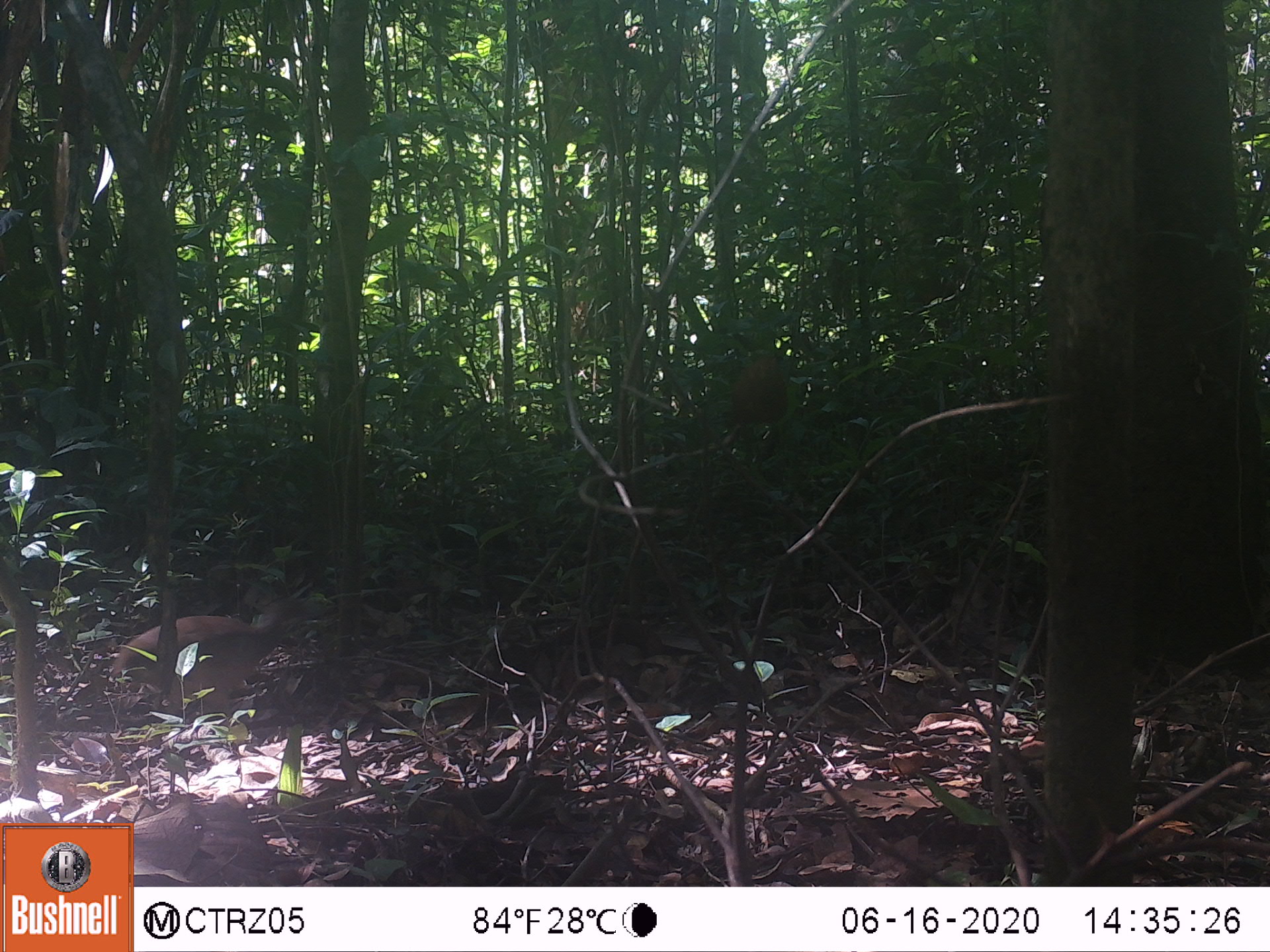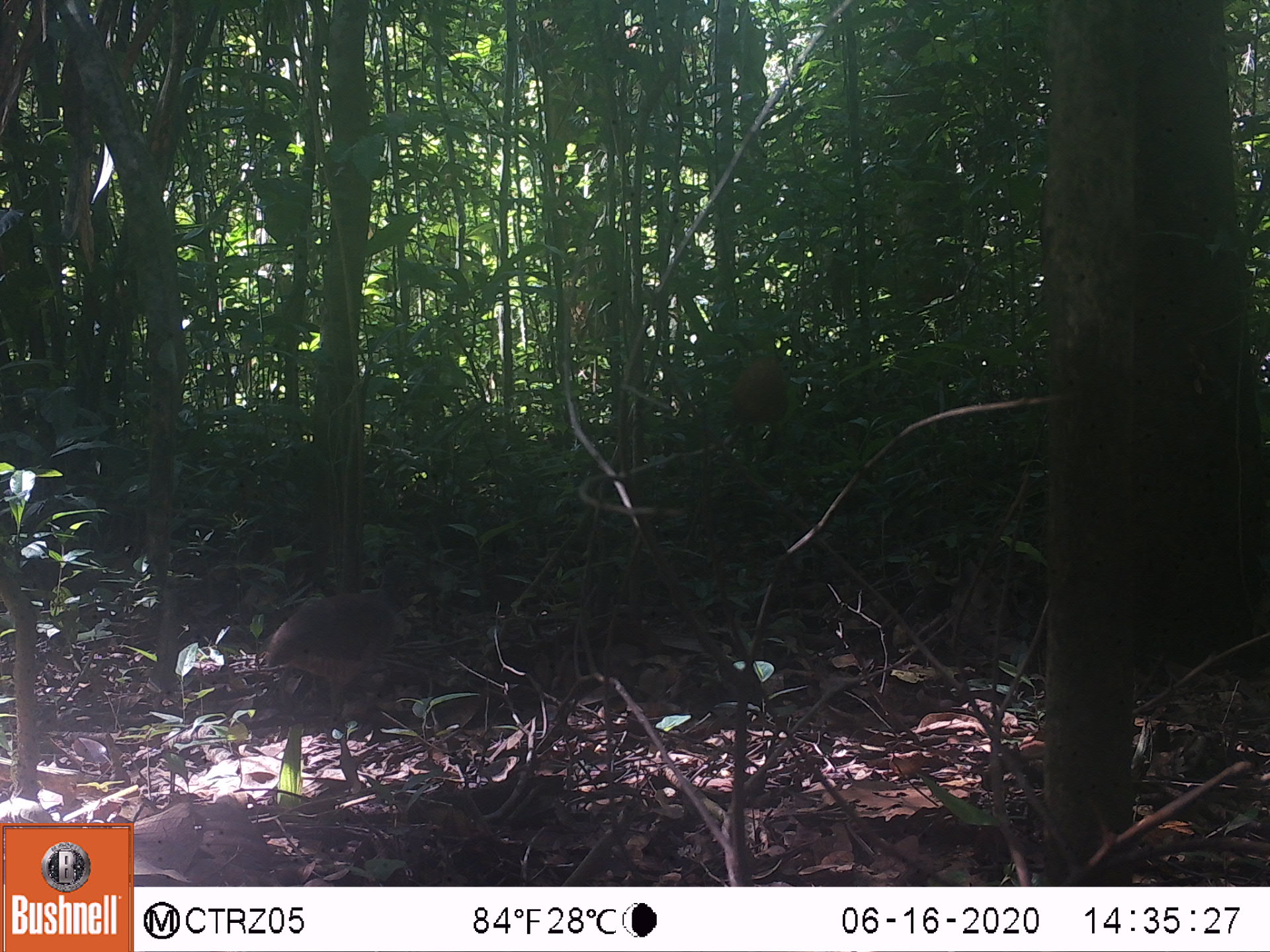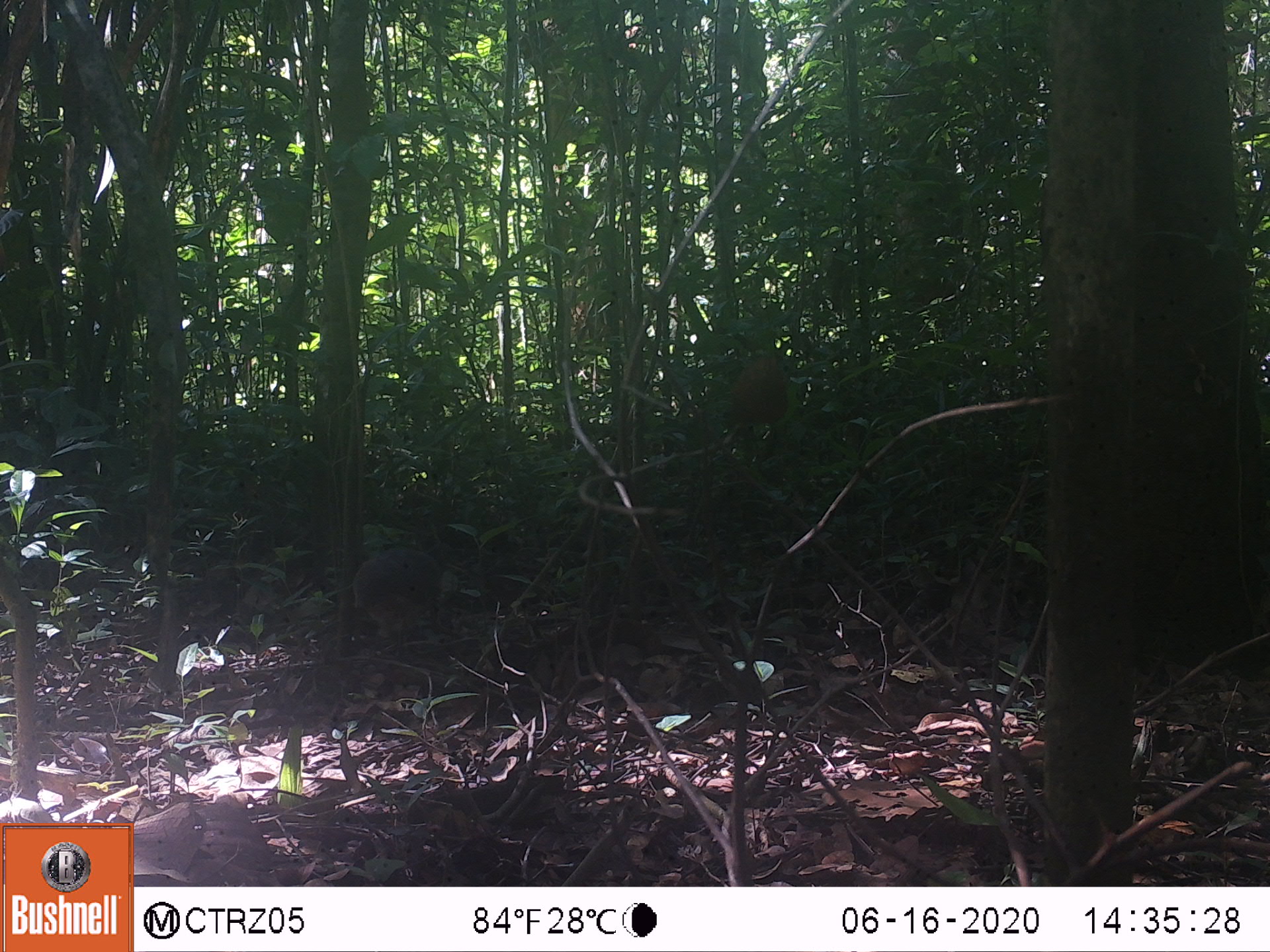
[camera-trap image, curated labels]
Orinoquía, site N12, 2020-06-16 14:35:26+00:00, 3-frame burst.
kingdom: Animalia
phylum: Chordata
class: Aves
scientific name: Aves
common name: bird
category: unknown bird